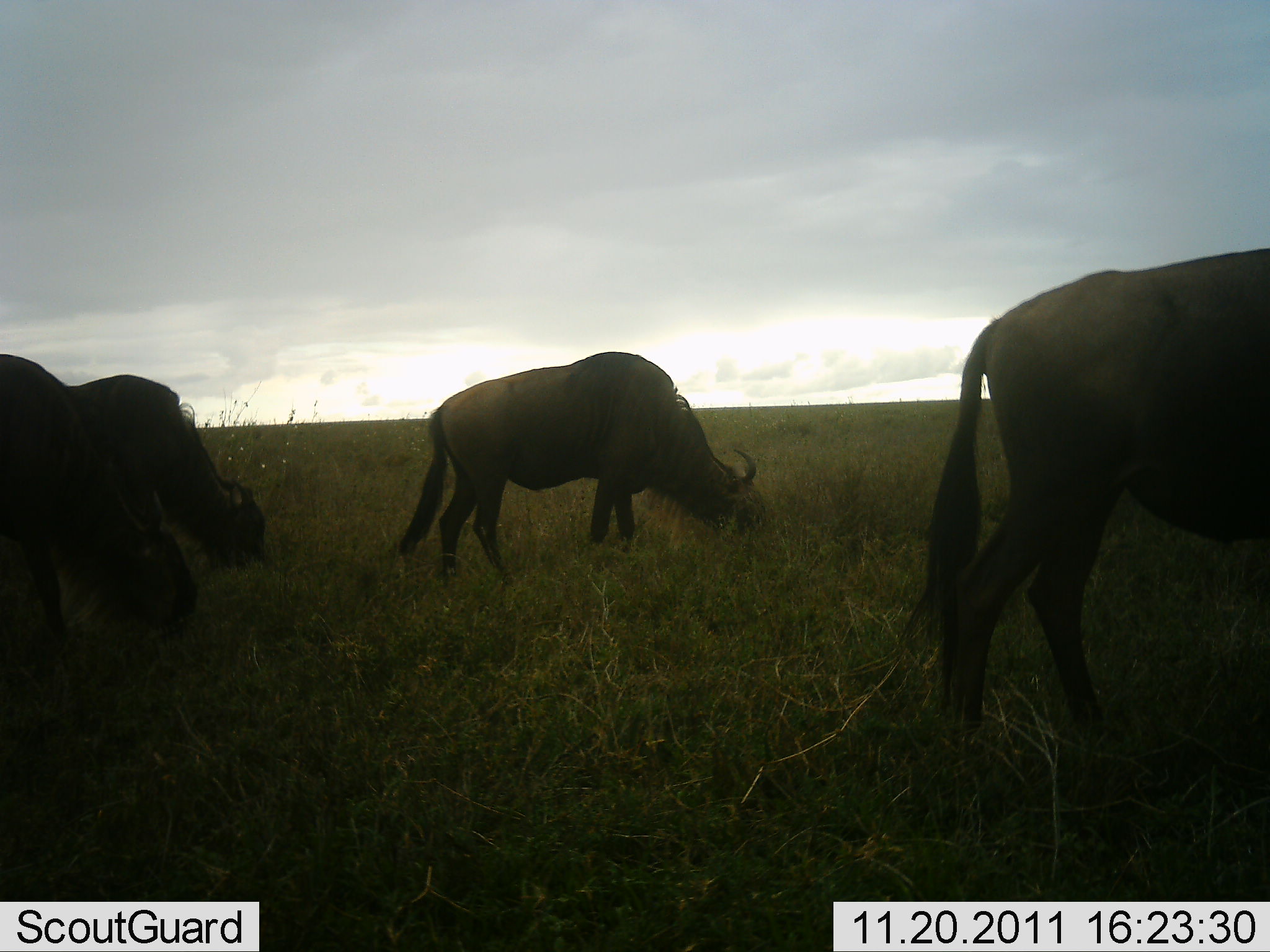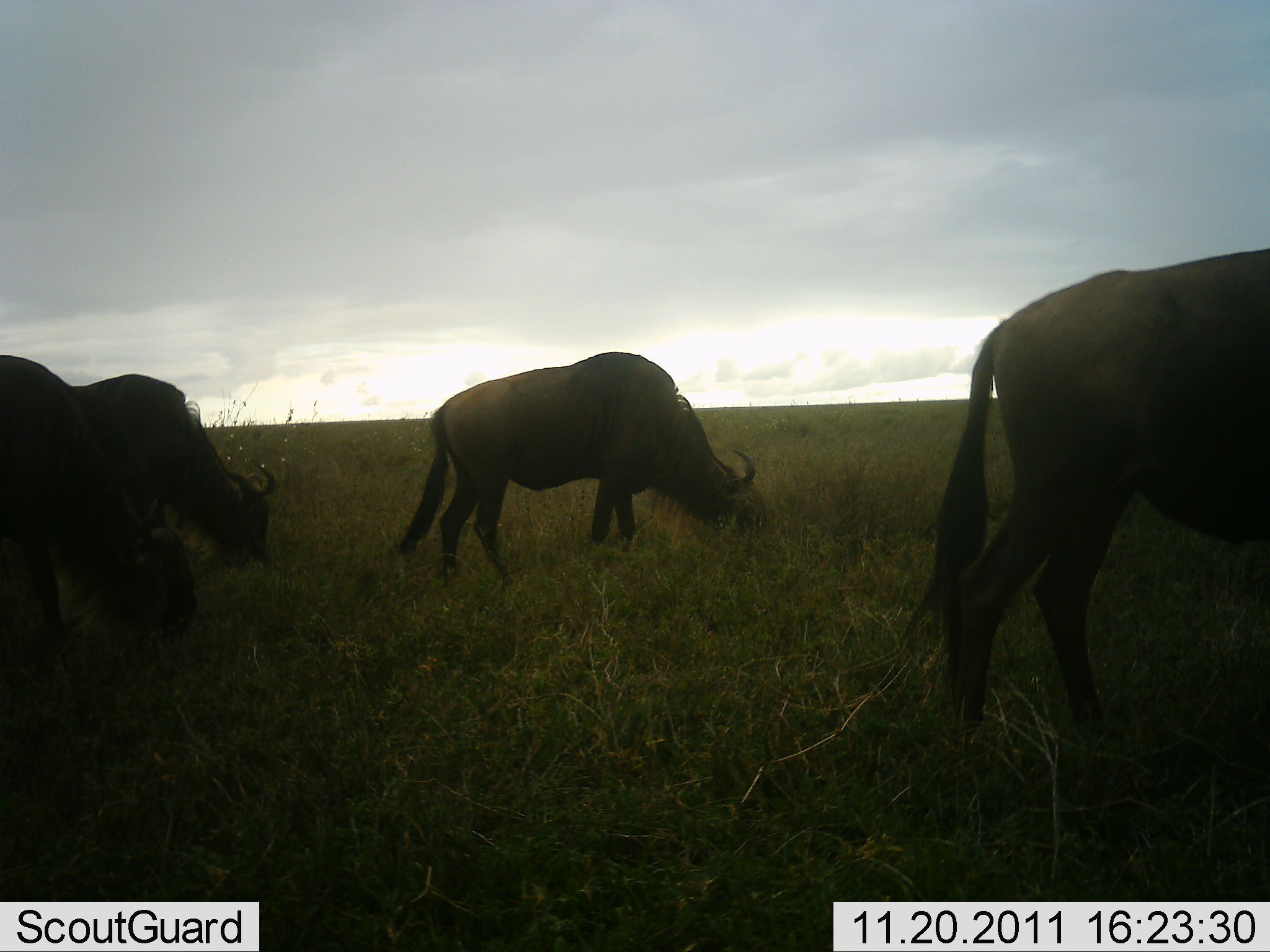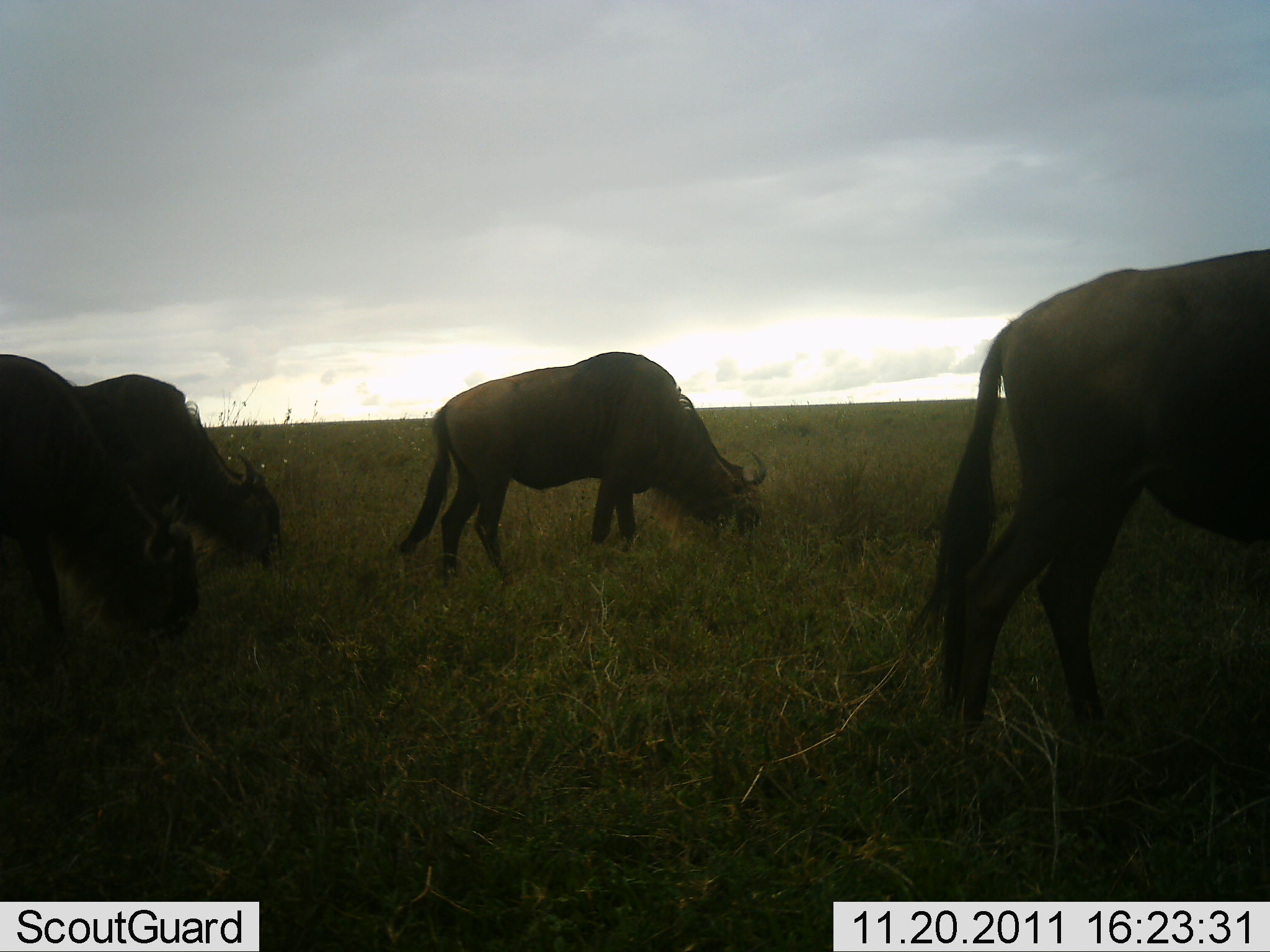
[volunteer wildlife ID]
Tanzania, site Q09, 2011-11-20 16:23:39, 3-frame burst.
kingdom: Animalia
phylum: Chordata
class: Mammalia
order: Artiodactyla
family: Bovidae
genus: Connochaetes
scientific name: Connochaetes taurinus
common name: blue wildebeest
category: wildebeest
Wildebeest (blue wildebeest) (Connochaetes taurinus), count 4. Behavior (volunteer vote fractions): standing 10%, resting 0%, moving 0%, interacting 0%. Young present (vote fraction): 0%. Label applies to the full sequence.